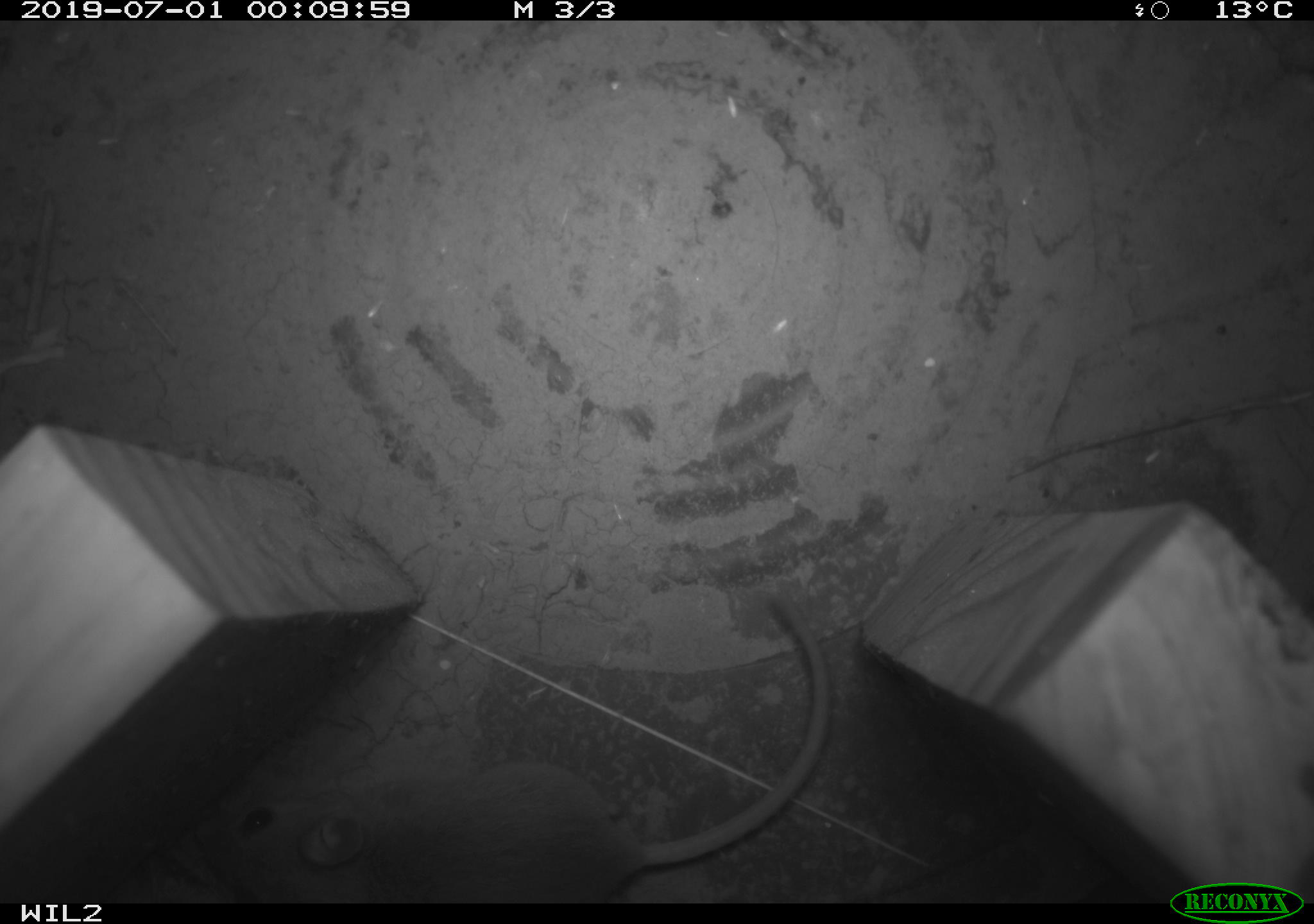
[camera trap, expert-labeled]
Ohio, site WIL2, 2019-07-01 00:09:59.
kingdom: Animalia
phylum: Chordata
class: Mammalia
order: Rodentia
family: Cricetidae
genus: Peromyscus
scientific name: Peromyscus leucopus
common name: white-footed mouse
White-footed mouse (Peromyscus leucopus).